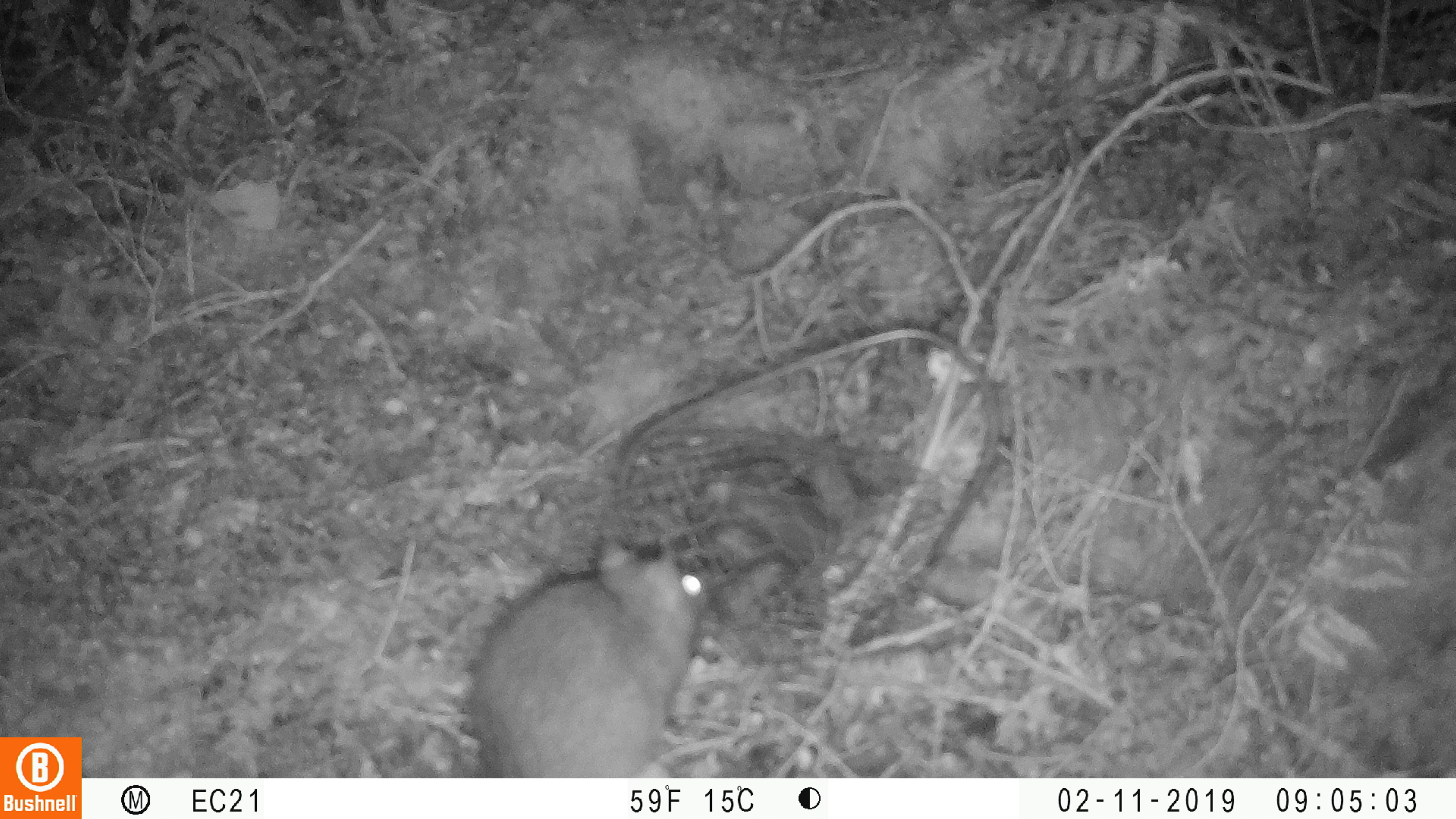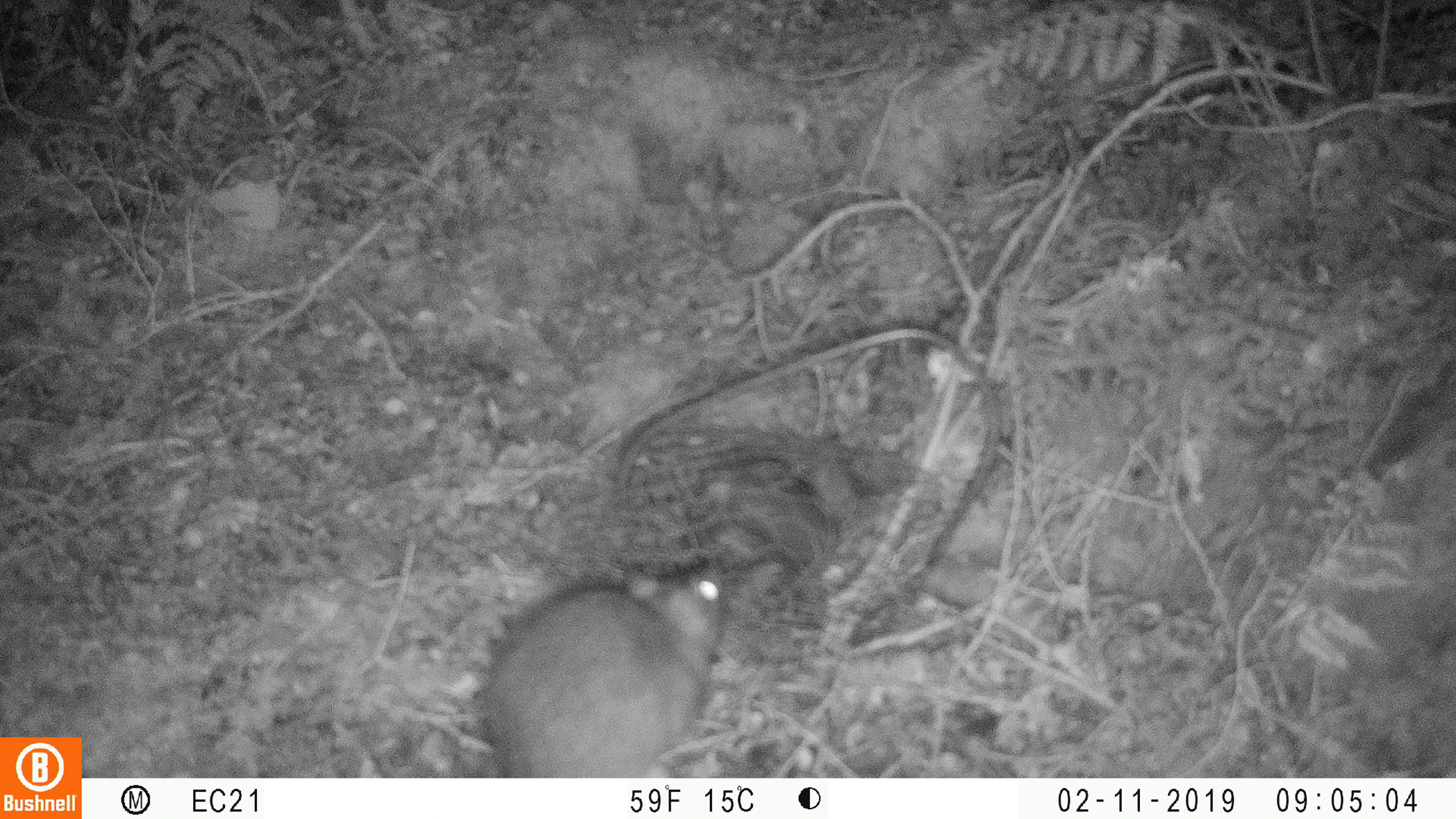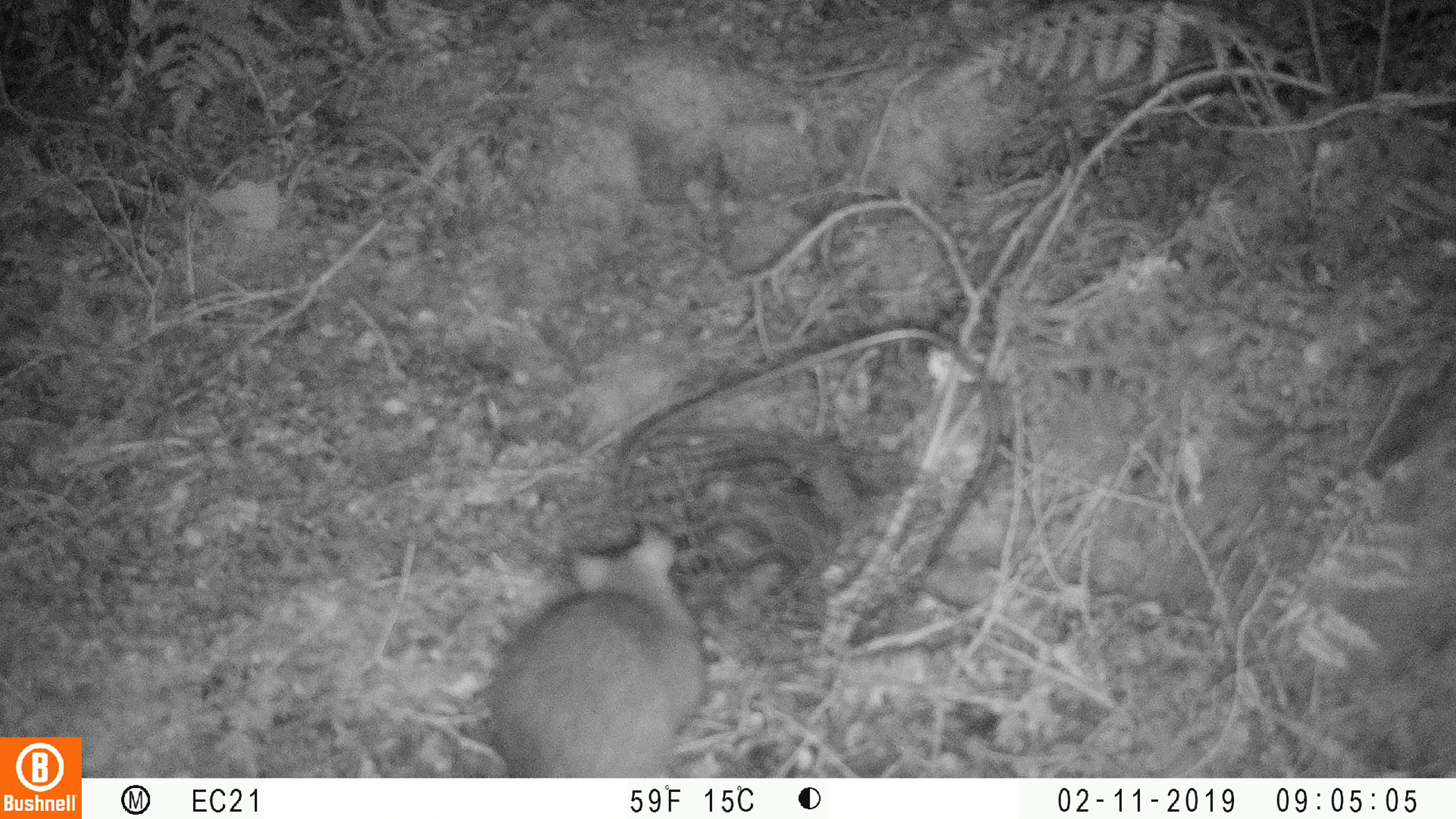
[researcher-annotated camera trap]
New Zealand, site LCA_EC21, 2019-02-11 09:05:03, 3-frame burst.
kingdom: Animalia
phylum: Chordata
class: Mammalia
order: Rodentia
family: Muridae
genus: Rattus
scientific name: Rattus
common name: rat